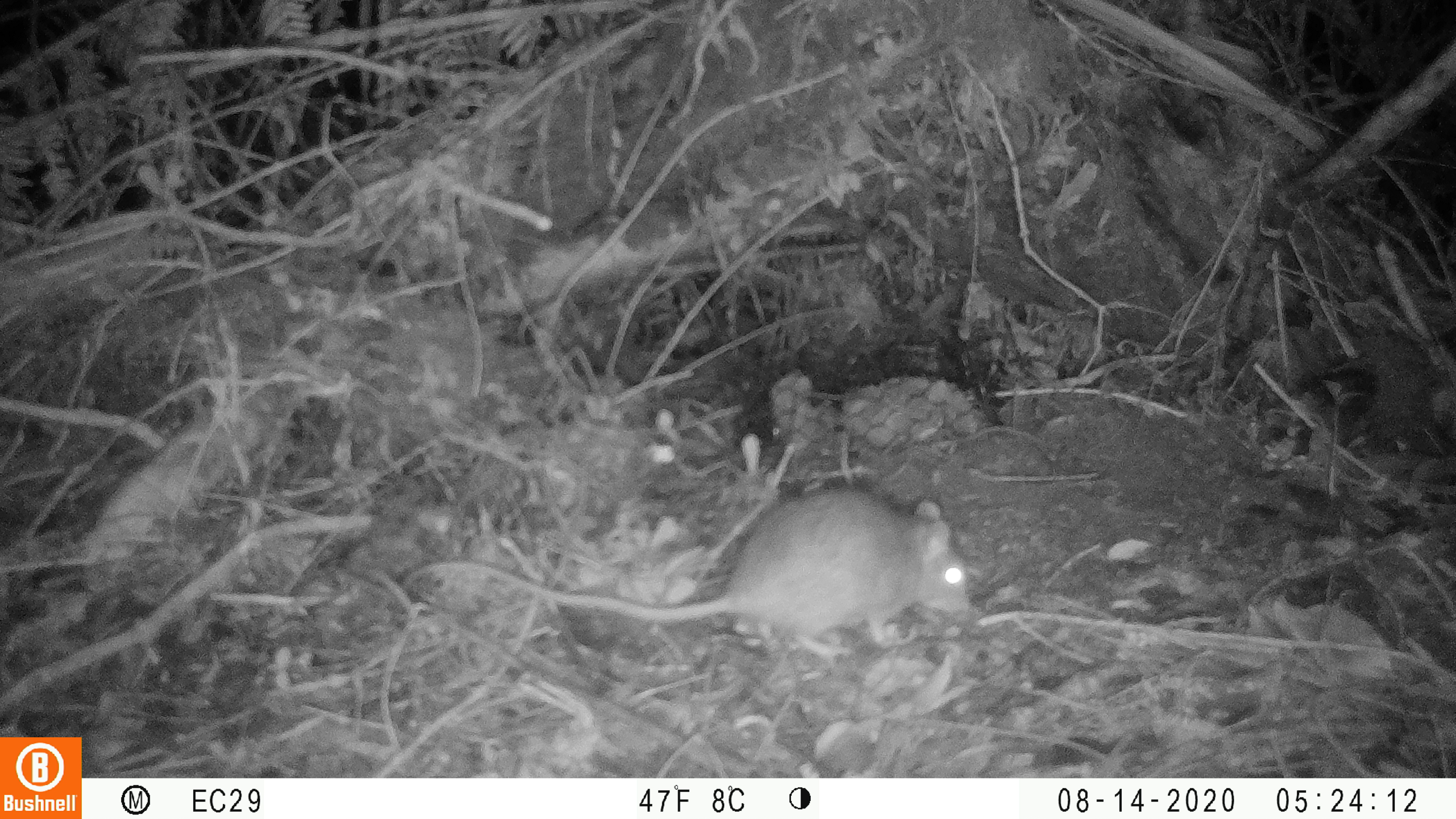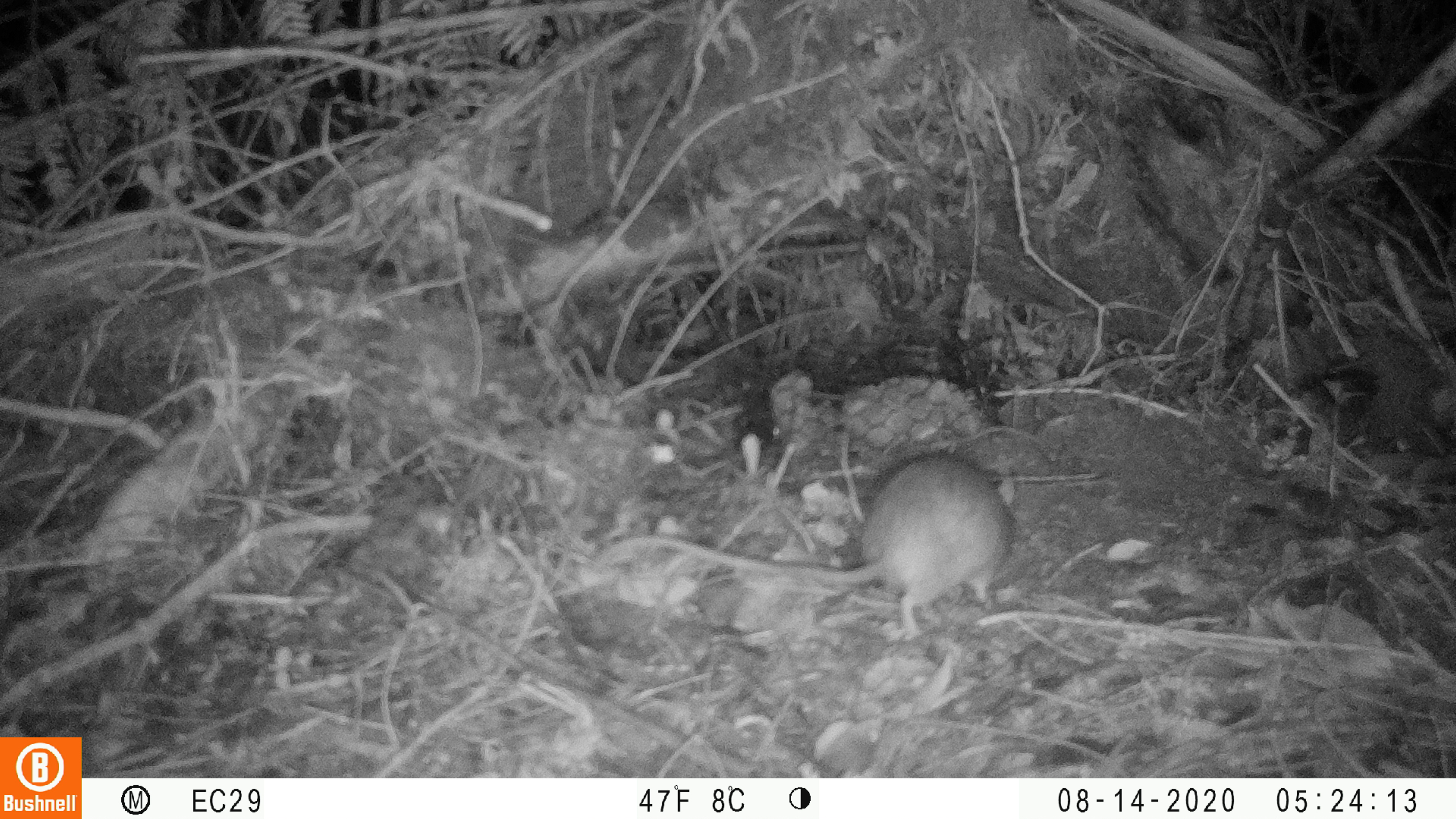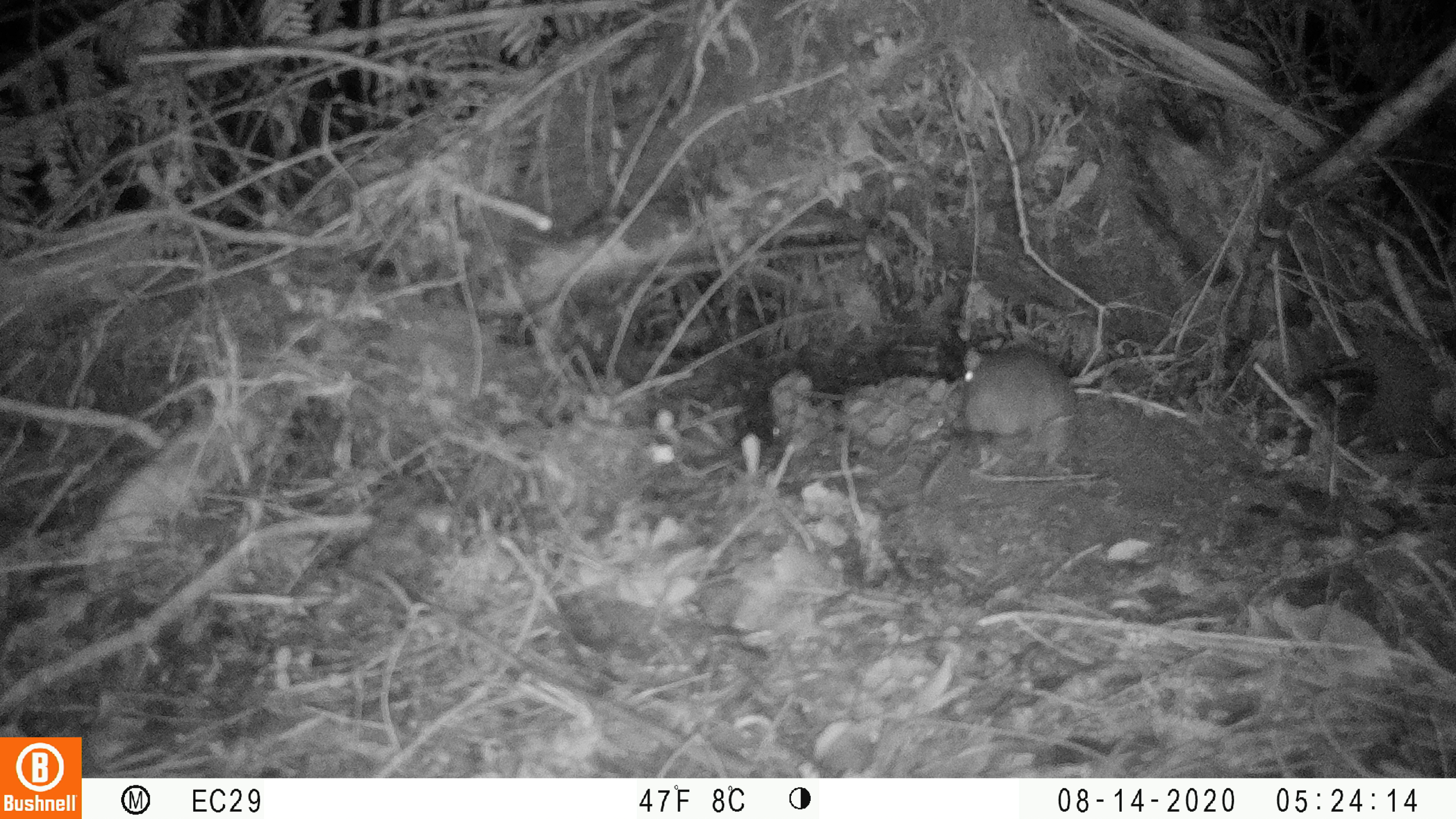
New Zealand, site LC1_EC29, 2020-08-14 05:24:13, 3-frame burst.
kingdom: Animalia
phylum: Chordata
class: Mammalia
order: Rodentia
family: Muridae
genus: Rattus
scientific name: Rattus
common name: rat